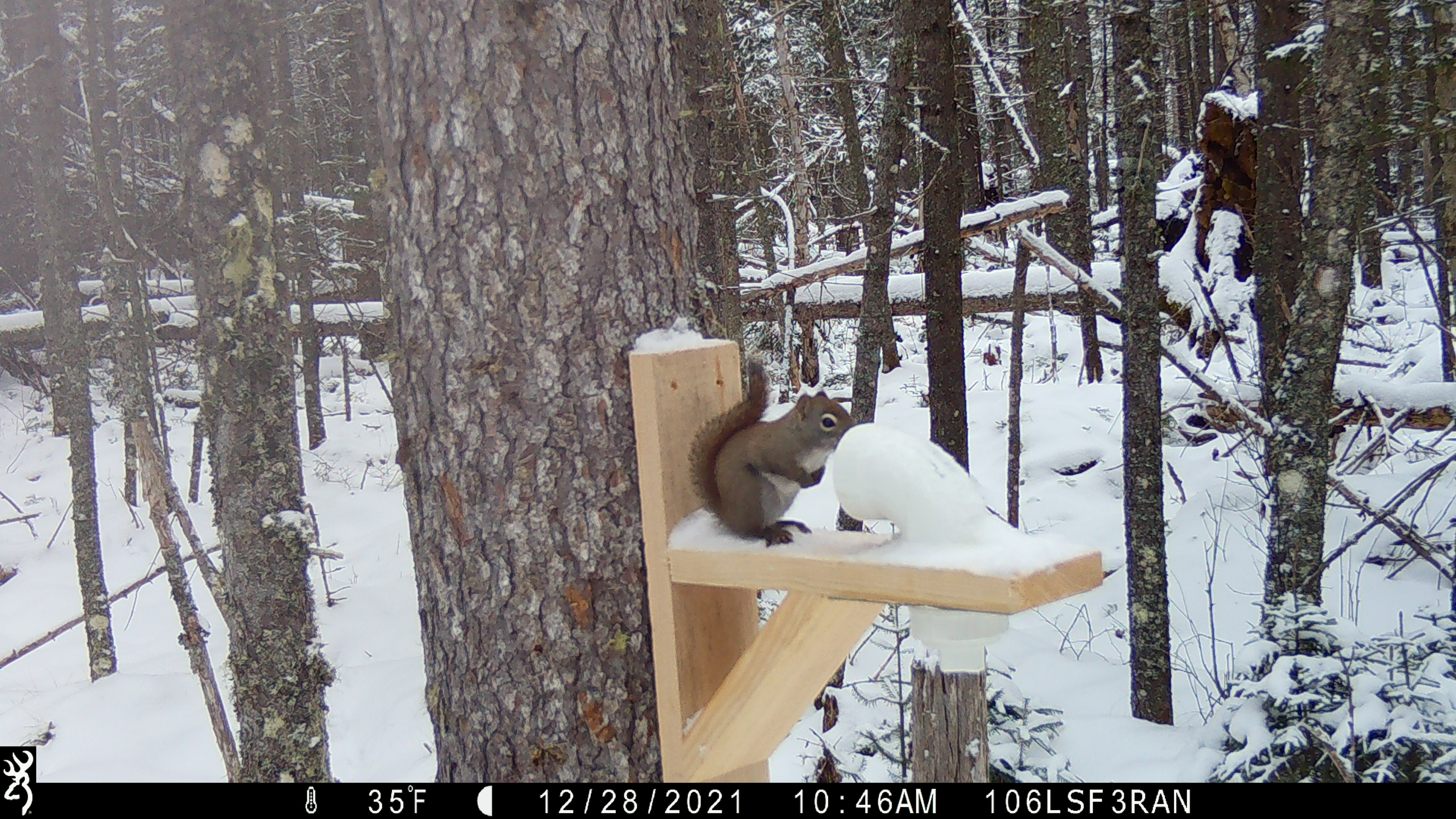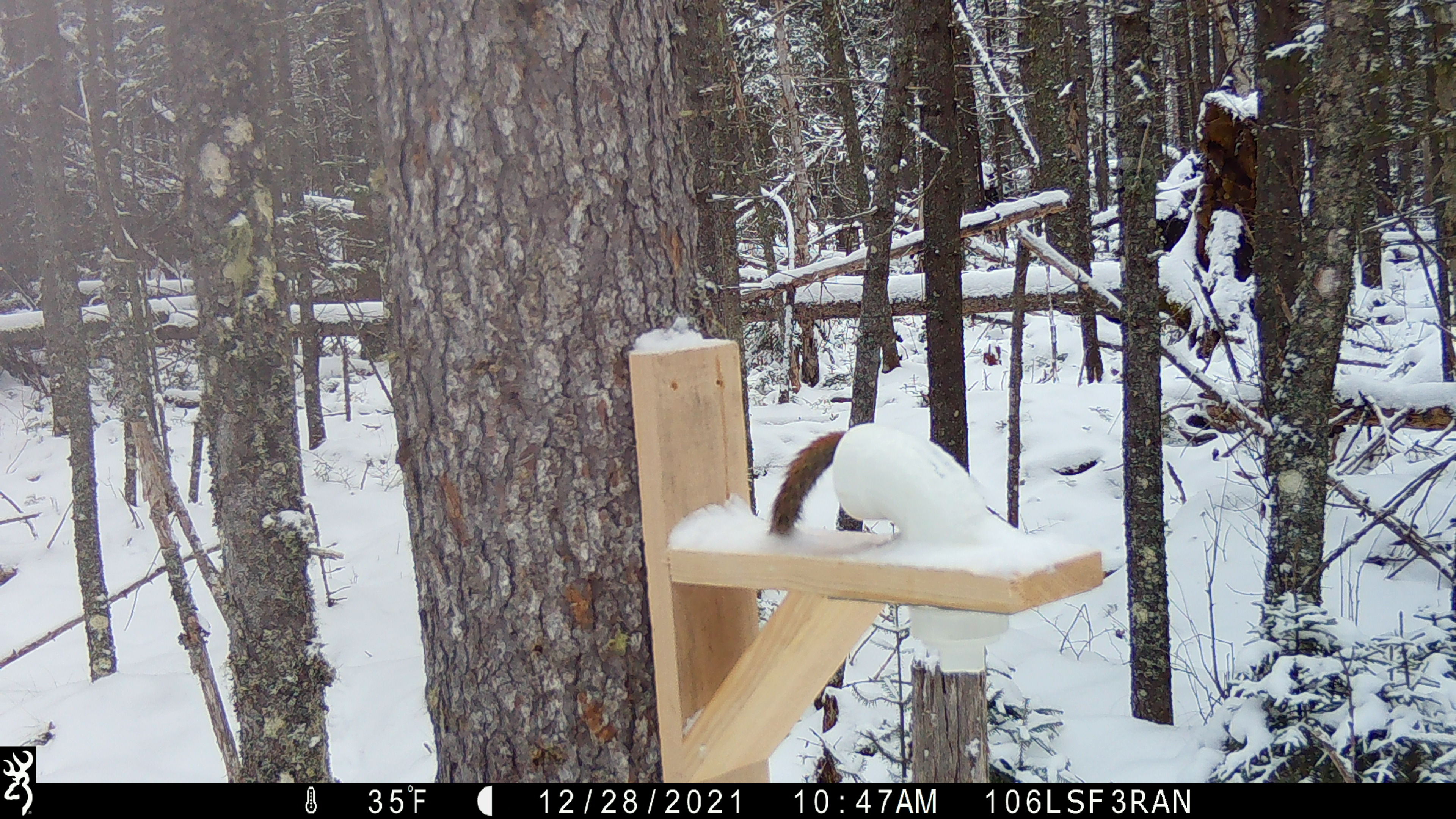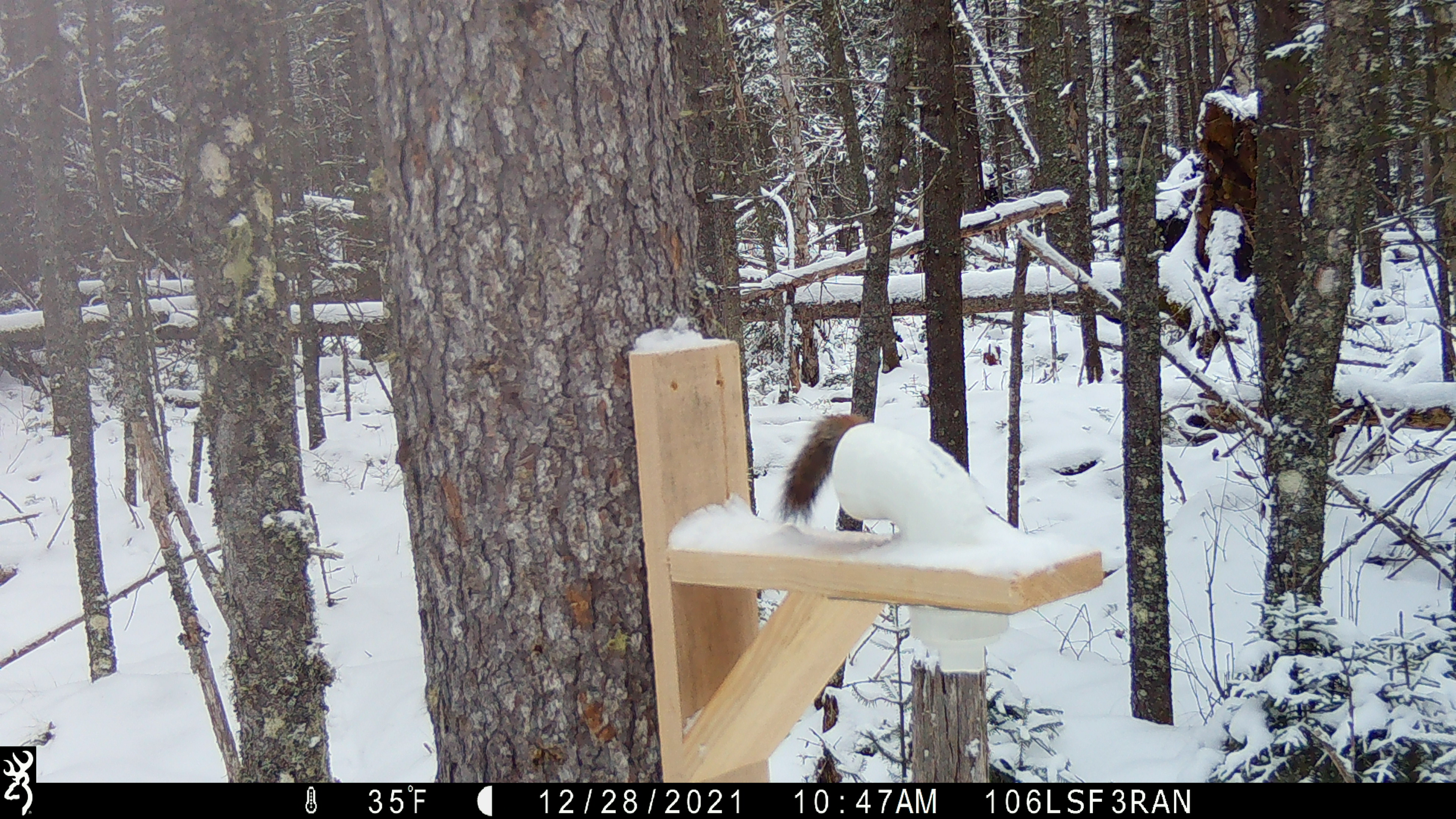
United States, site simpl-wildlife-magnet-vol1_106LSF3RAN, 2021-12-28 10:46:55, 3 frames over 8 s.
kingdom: Animalia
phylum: Chordata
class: Mammalia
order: Rodentia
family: Sciuridae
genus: Tamiasciurus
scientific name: Tamiasciurus hudsonicus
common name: red squirrel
Red squirrel (Tamiasciurus hudsonicus).